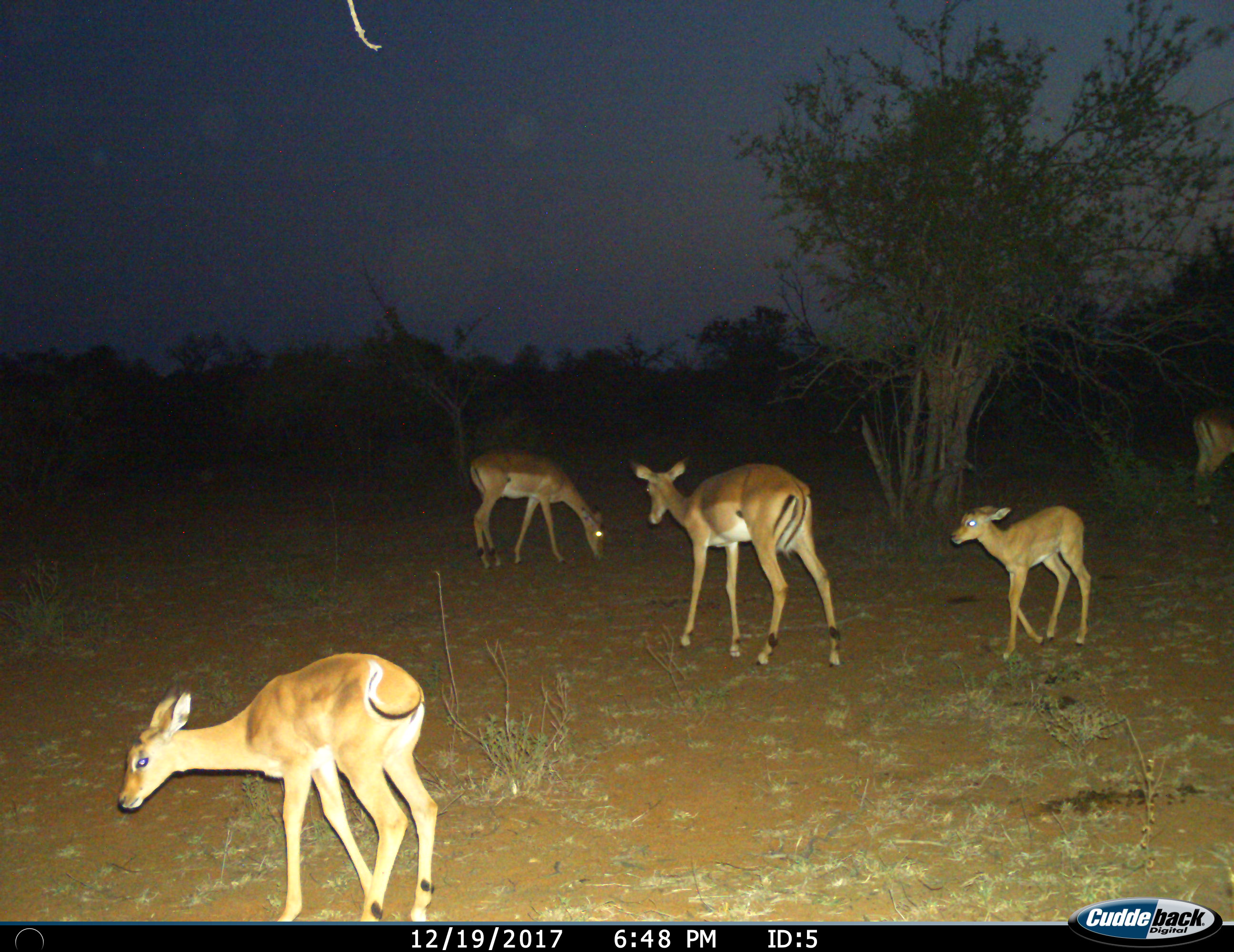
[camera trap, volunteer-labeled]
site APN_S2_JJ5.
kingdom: Animalia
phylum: Chordata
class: Mammalia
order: Artiodactyla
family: Bovidae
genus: Aepyceros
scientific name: Aepyceros melampus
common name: impala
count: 5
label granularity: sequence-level